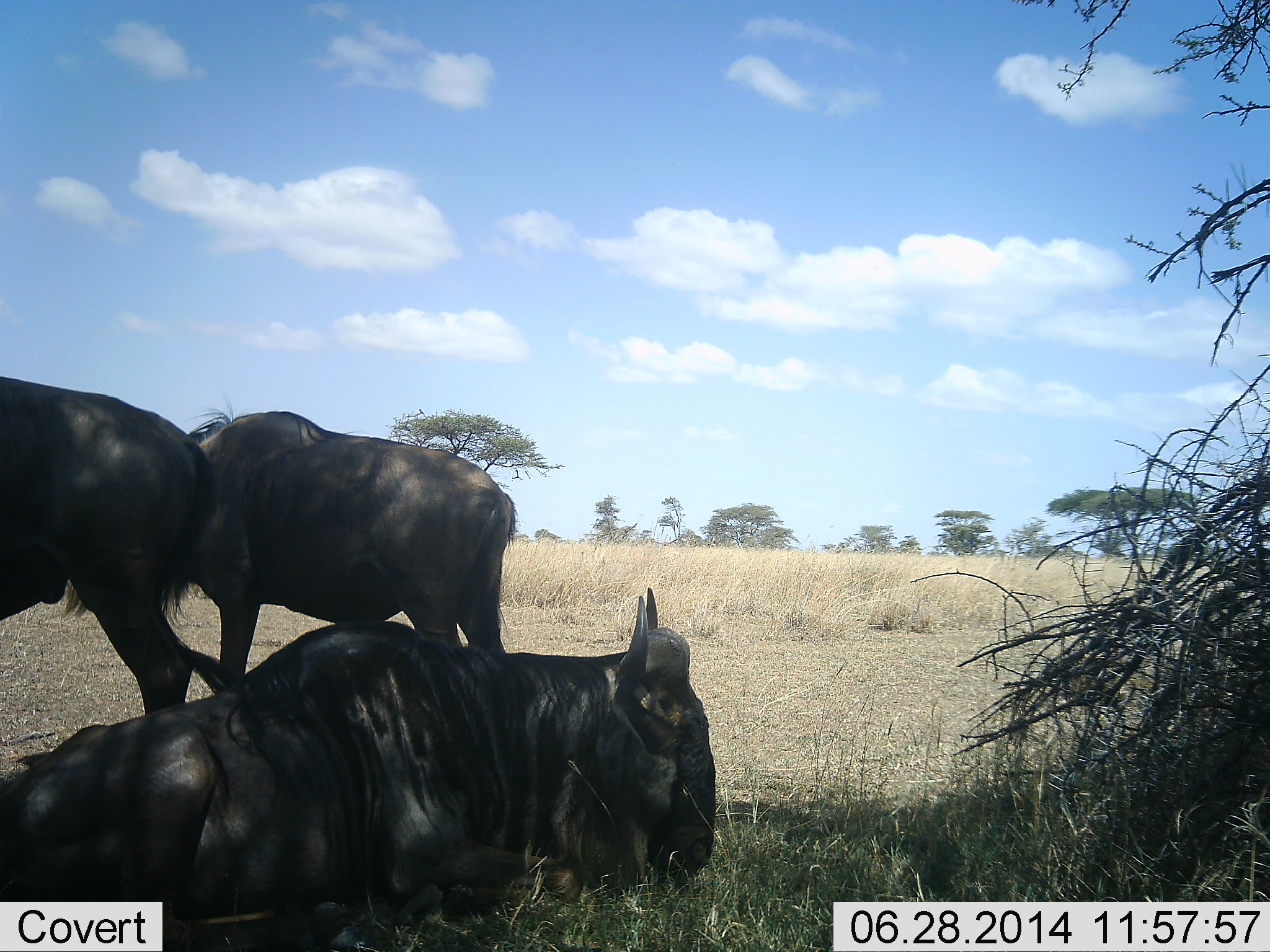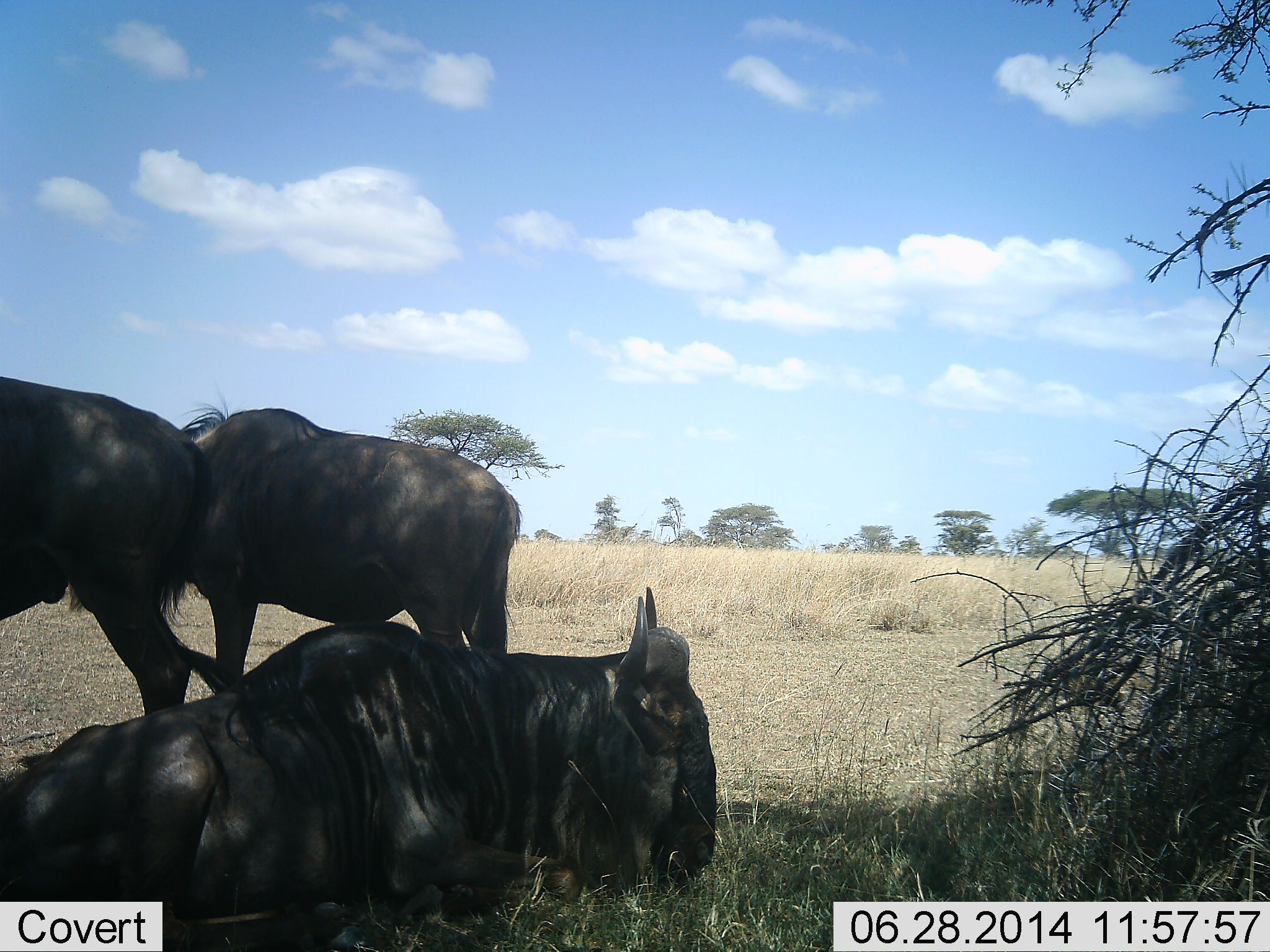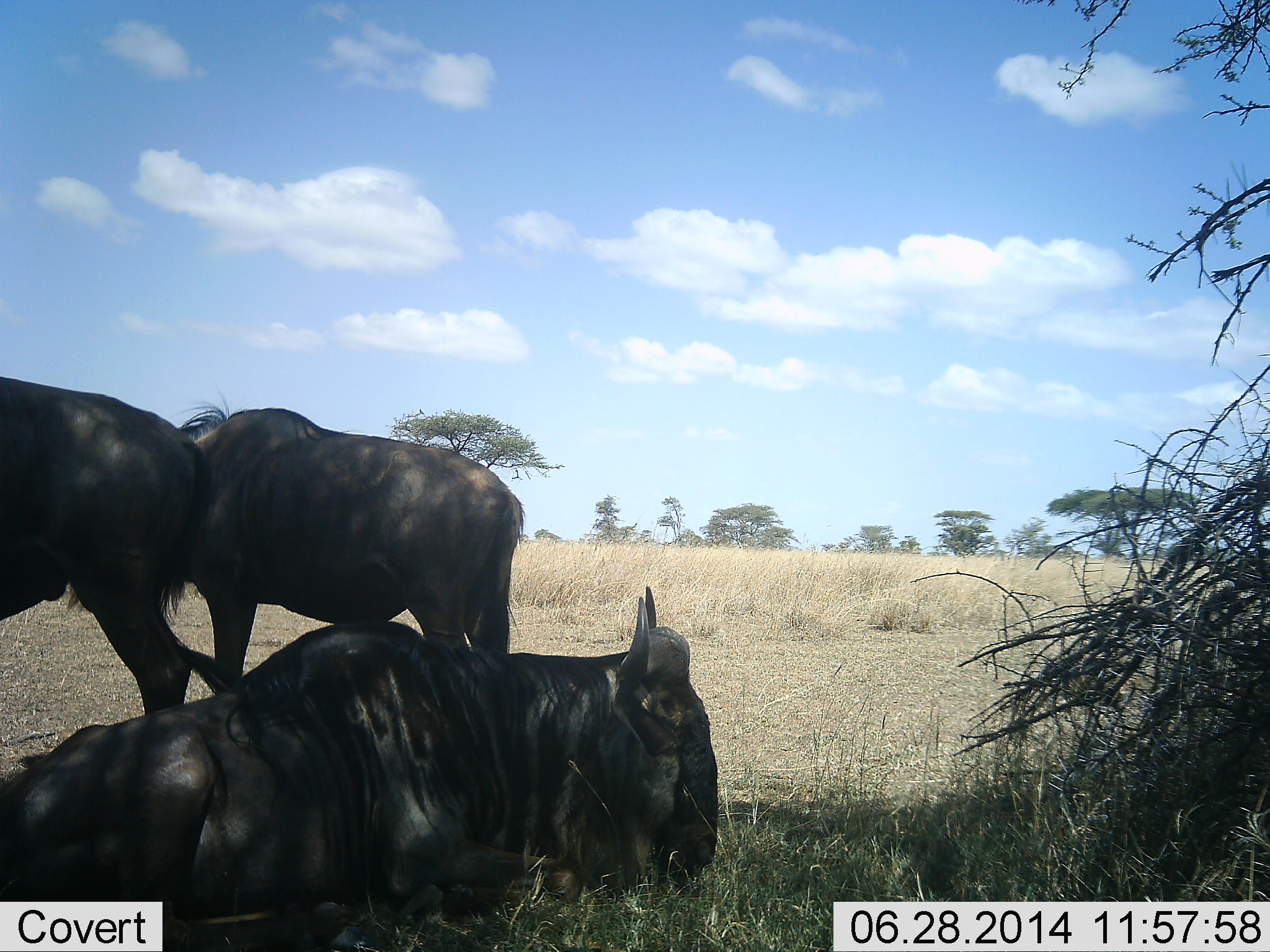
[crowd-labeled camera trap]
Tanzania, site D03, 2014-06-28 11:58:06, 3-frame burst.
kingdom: Animalia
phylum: Chordata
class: Mammalia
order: Artiodactyla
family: Bovidae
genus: Connochaetes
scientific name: Connochaetes taurinus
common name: blue wildebeest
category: wildebeest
Wildebeest (blue wildebeest) (Connochaetes taurinus), count 3. Behavior (volunteer vote fractions): standing 70%, resting 100%, moving 10%, interacting 10%. Young present (vote fraction): 0%. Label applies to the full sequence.